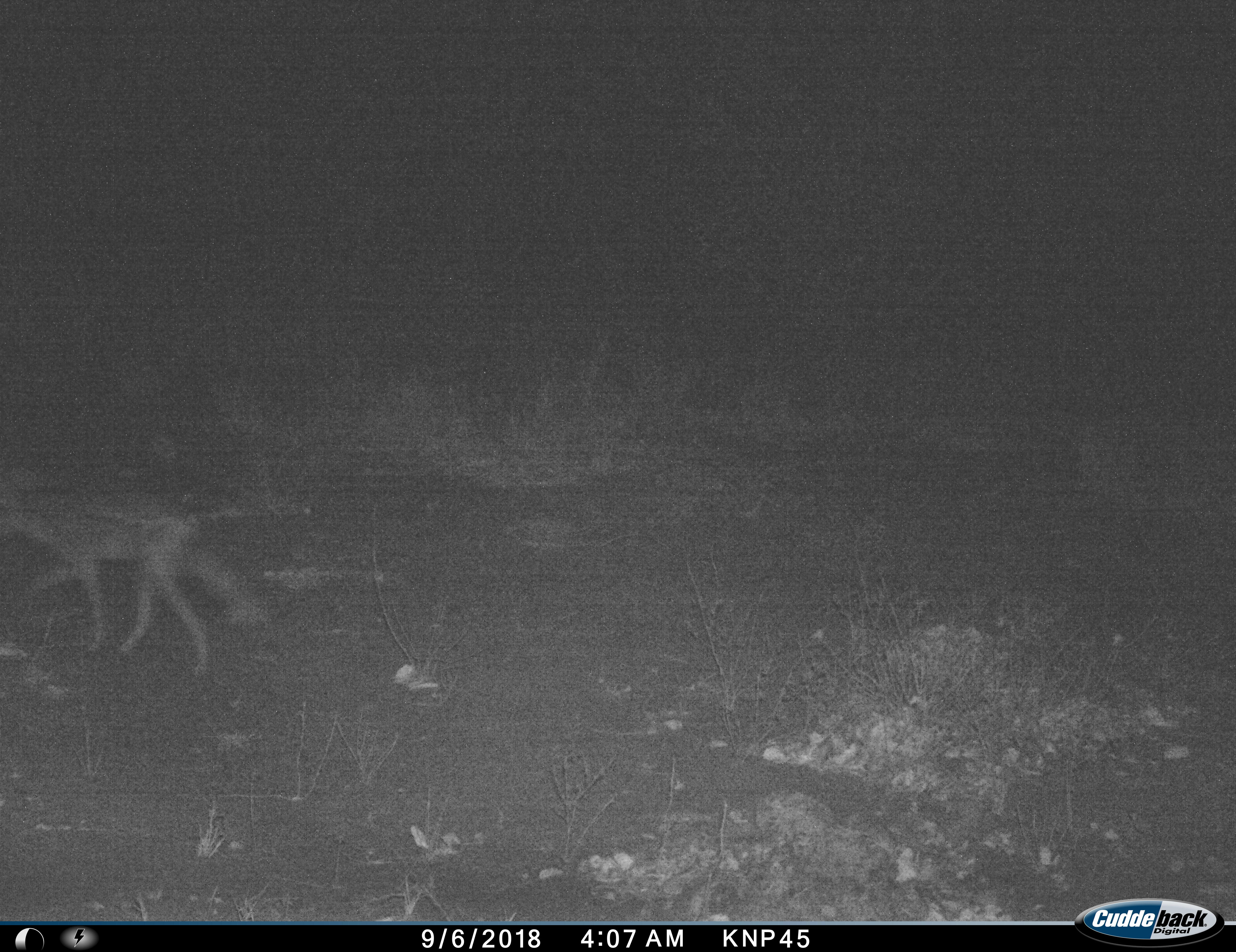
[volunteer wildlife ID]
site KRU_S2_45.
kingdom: Animalia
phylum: Chordata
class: Mammalia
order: Carnivora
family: Canidae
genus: Lupulella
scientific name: Lupulella adusta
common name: side-striped jackal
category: jackalsidestriped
Jackalsidestriped (side-striped jackal) (Lupulella adusta), count 1. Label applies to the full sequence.